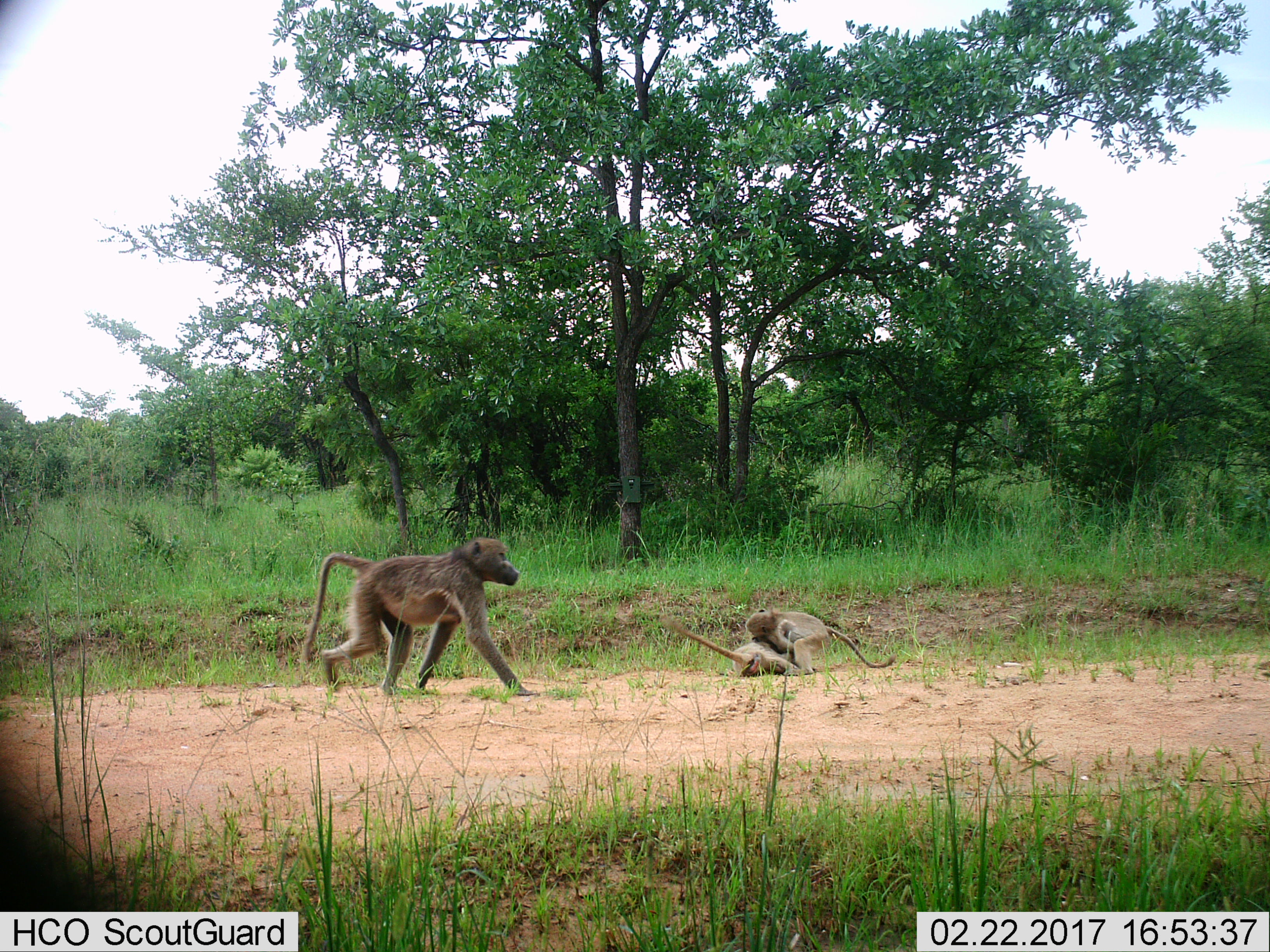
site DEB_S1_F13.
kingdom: Animalia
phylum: Chordata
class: Mammalia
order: Primates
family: Cercopithecidae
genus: Papio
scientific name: Papio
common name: baboon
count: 3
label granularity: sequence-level